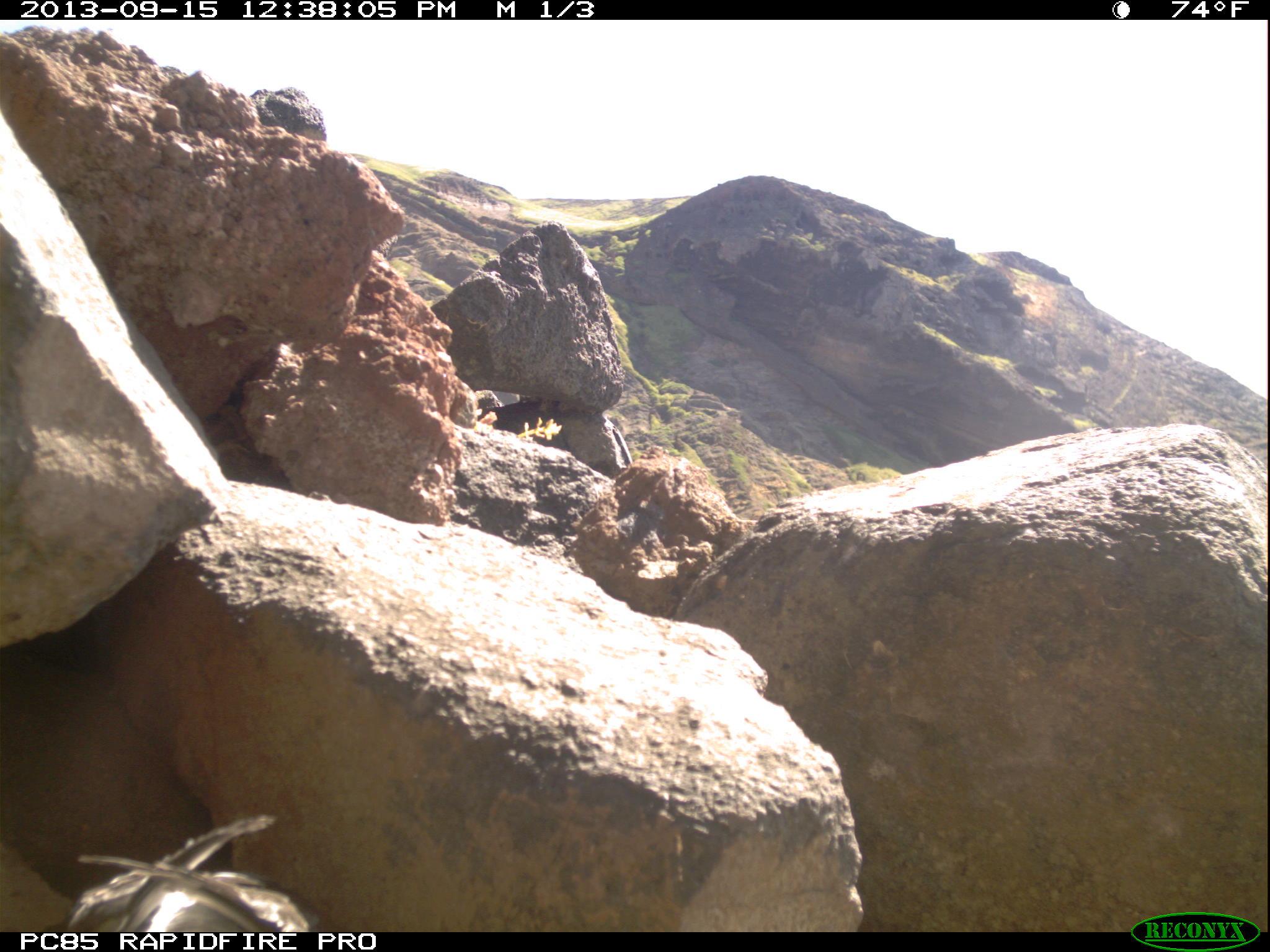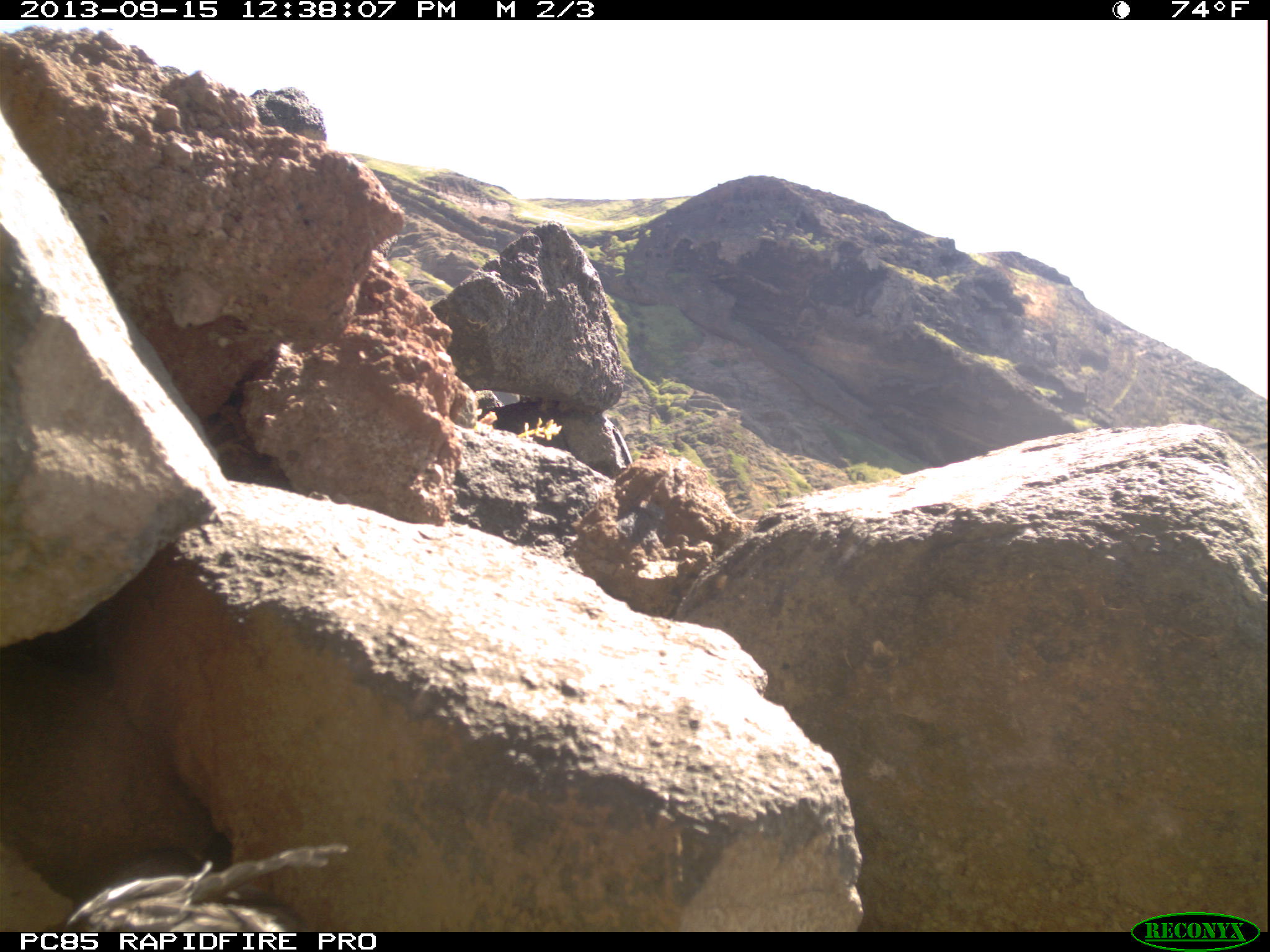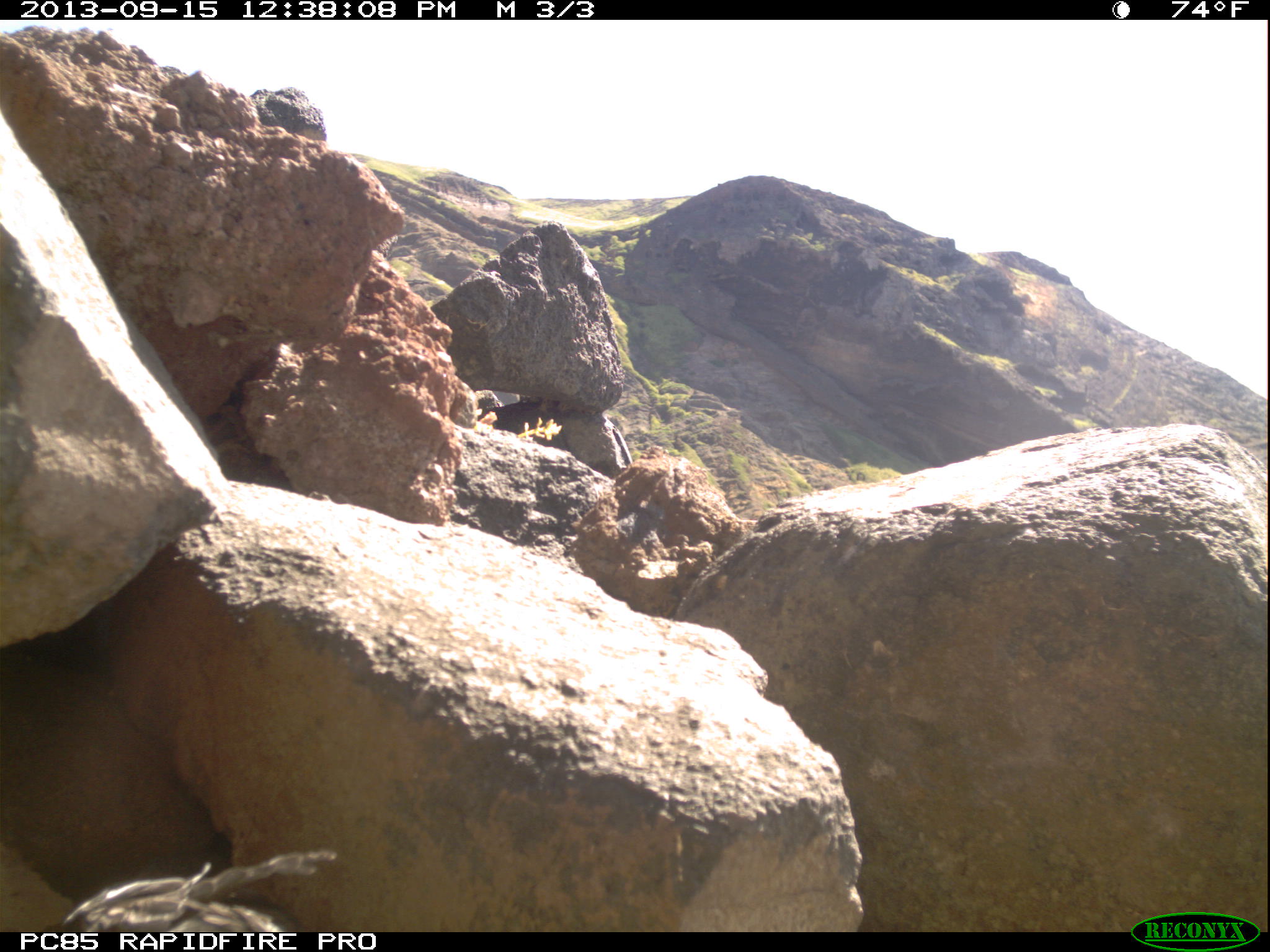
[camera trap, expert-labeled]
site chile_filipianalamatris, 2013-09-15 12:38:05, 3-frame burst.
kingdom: Animalia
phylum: Chordata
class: Aves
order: Procellariiformes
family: Procellariidae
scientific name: Procellariidae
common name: petrel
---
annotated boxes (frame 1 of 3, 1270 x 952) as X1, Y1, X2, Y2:
petrel: 58, 811, 324, 934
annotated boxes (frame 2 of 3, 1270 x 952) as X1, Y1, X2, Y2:
petrel: 59, 837, 367, 931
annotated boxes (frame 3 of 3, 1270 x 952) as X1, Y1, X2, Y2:
petrel: 50, 835, 340, 925